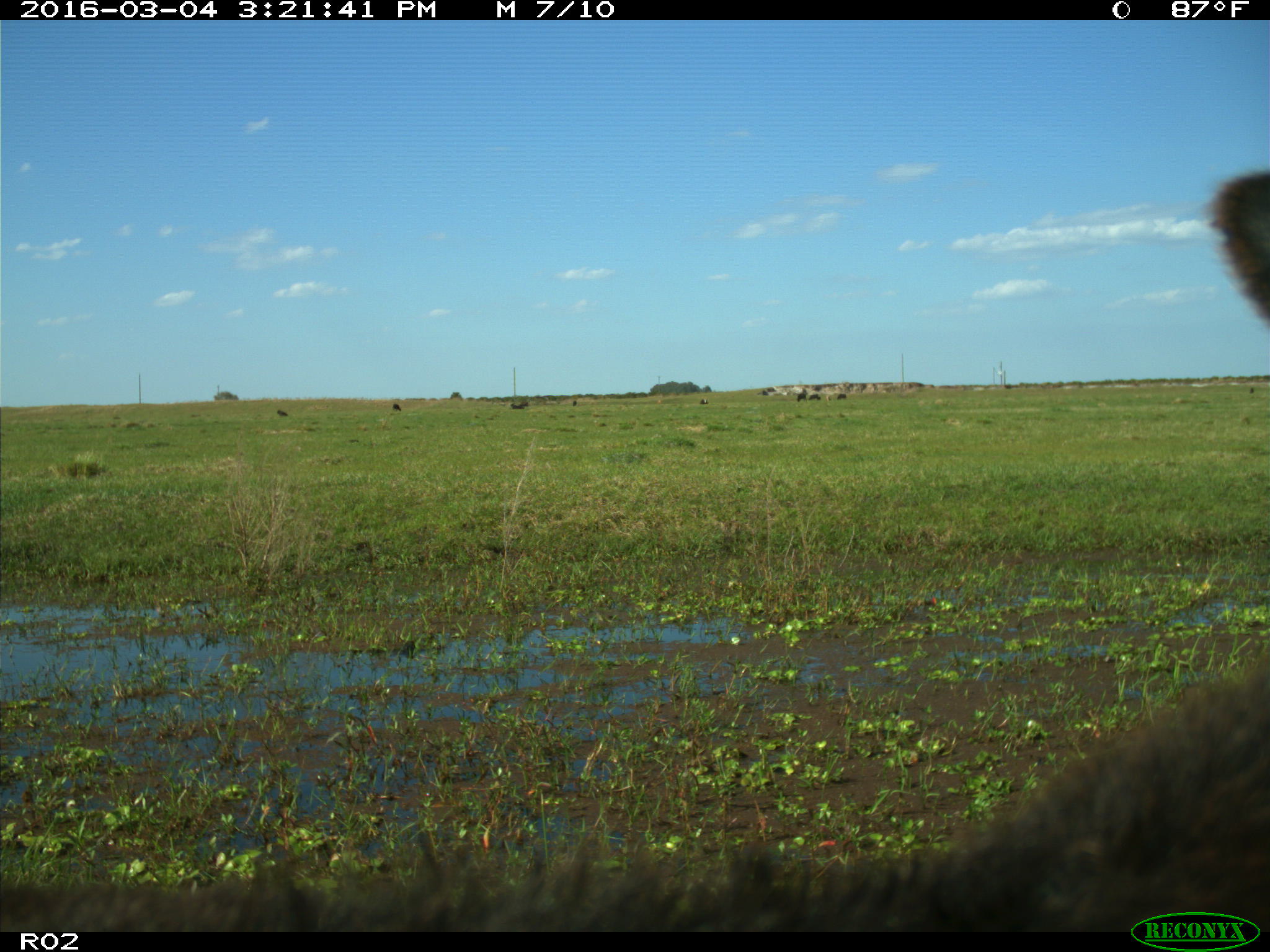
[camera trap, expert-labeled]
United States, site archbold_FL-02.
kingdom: Animalia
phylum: Chordata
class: Mammalia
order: Artiodactyla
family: Bovidae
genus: Bos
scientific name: Bos taurus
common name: domestic cow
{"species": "Bos taurus (domestic cow)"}